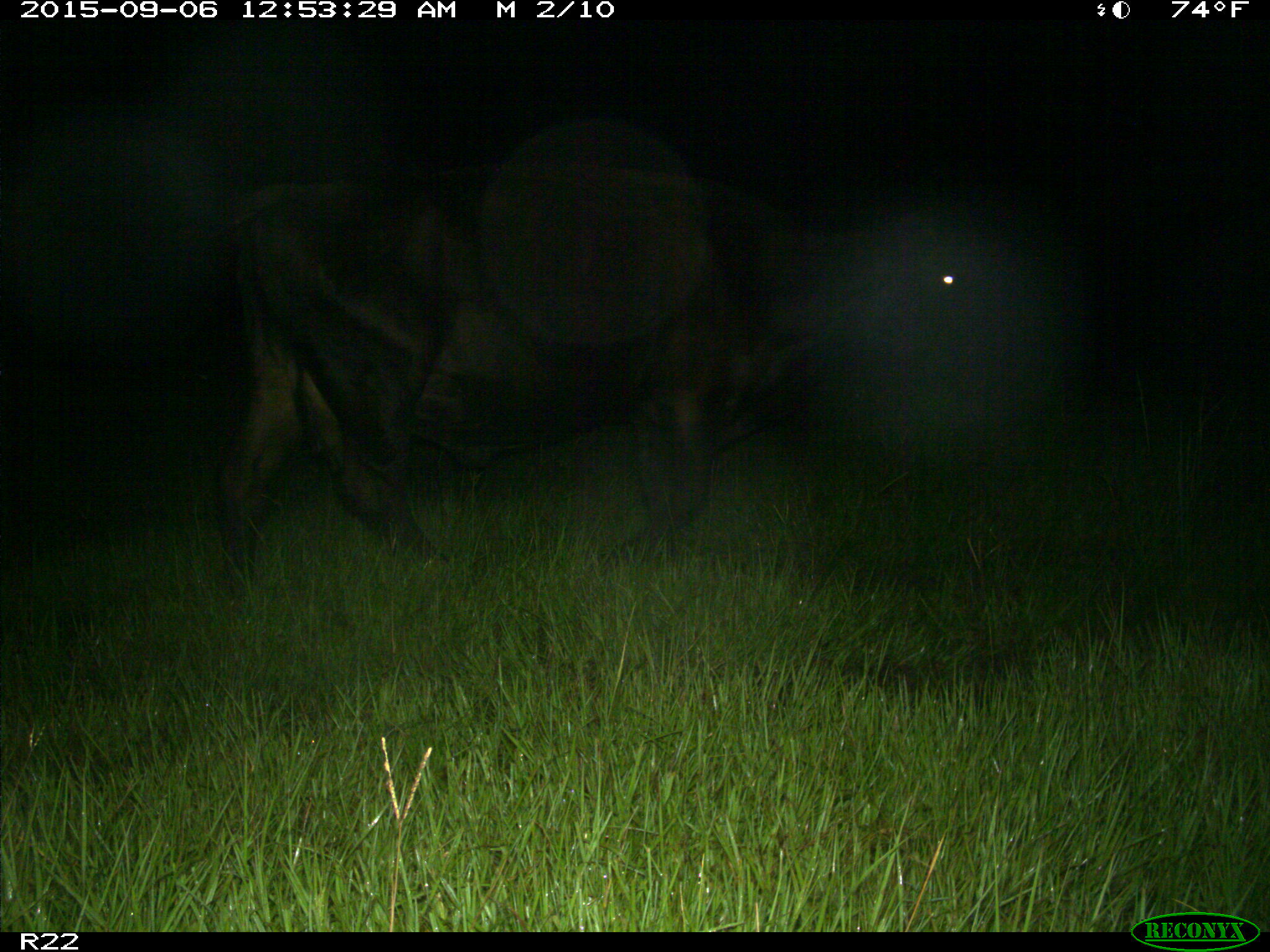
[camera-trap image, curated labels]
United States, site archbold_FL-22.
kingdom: Animalia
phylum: Chordata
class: Mammalia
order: Artiodactyla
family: Bovidae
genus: Bos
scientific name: Bos taurus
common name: domestic cow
Bos taurus (domestic cow).